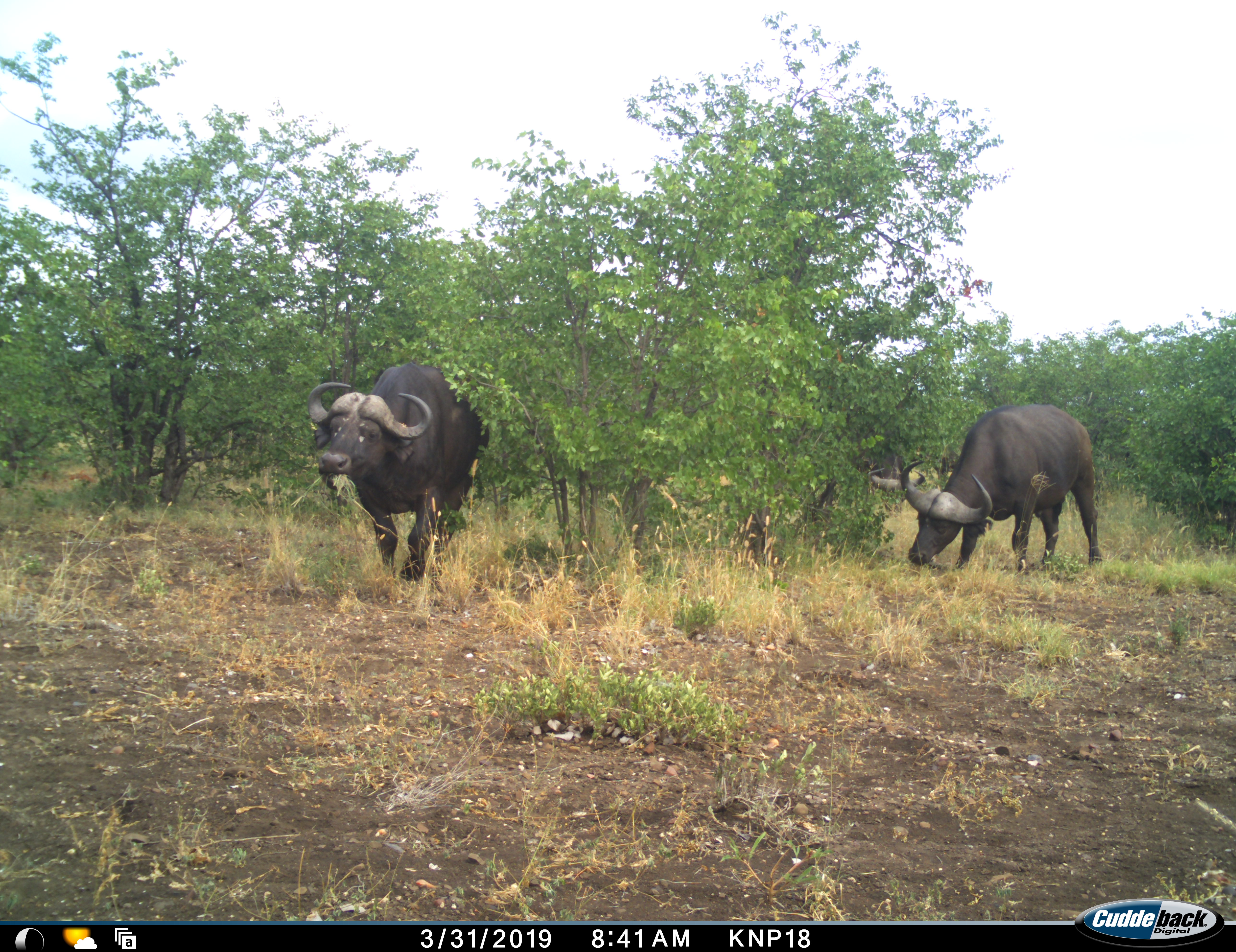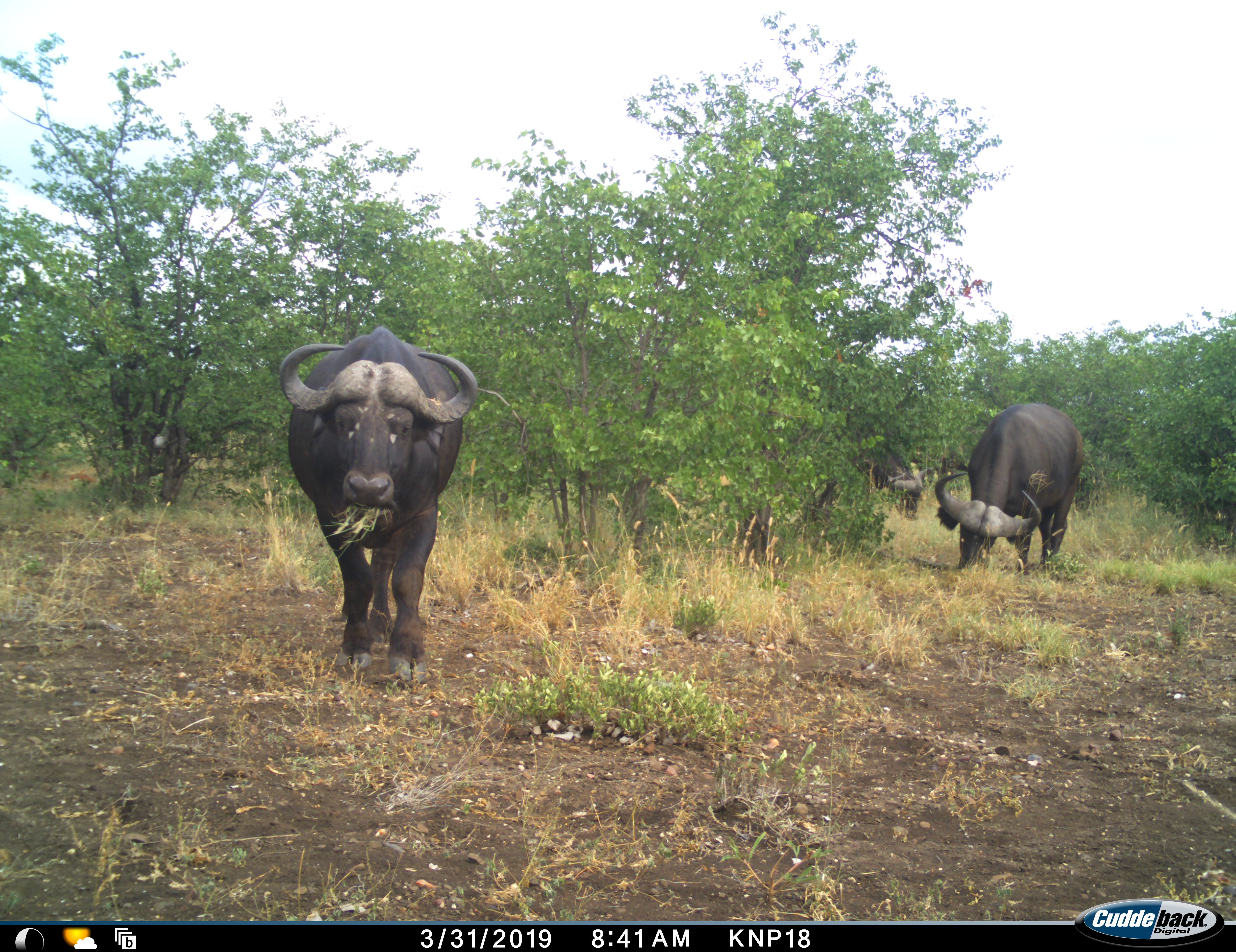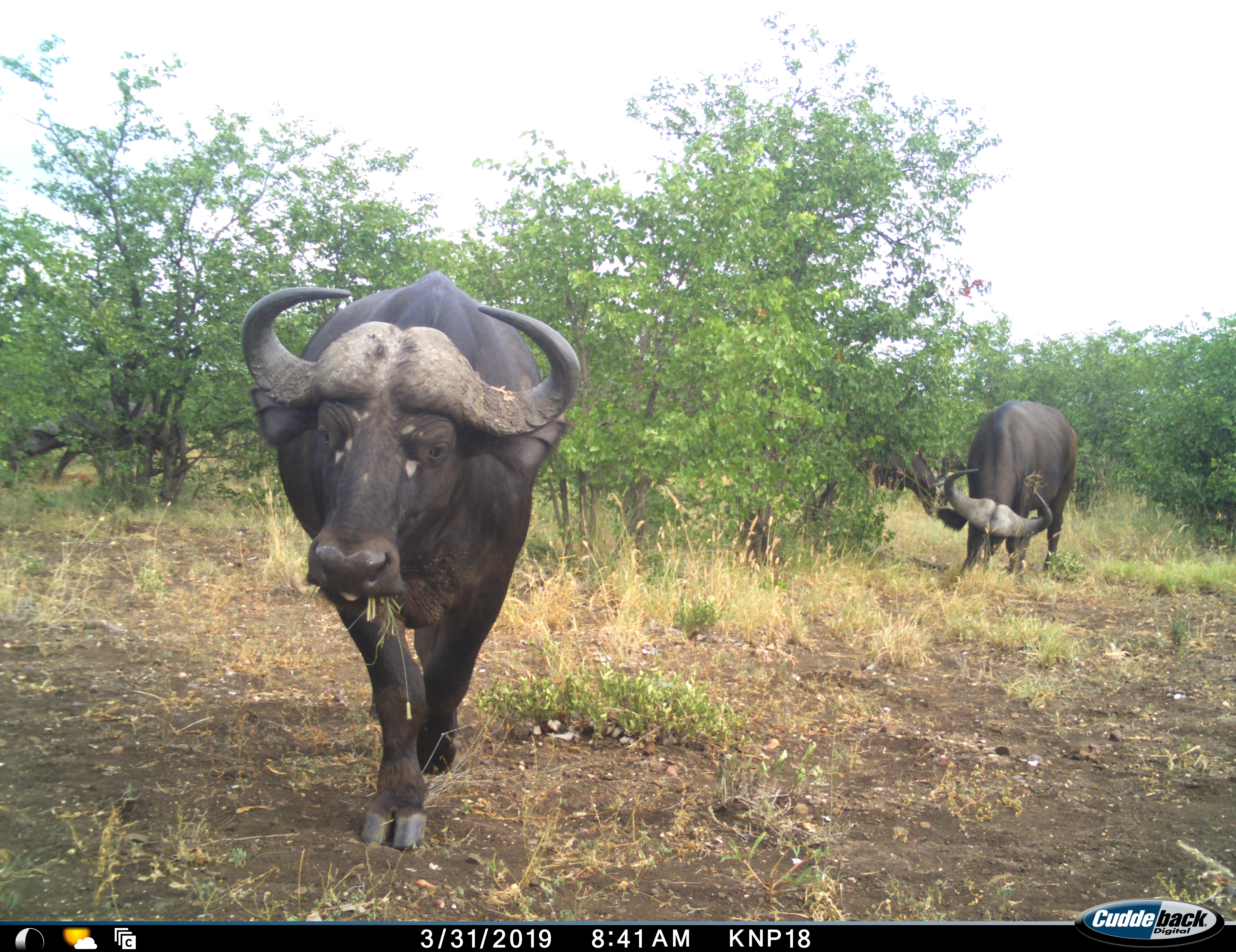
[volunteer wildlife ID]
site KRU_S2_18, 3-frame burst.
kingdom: Animalia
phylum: Chordata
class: Mammalia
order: Artiodactyla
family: Bovidae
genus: Syncerus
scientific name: Syncerus caffer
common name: african buffalo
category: buffalo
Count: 3.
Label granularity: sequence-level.